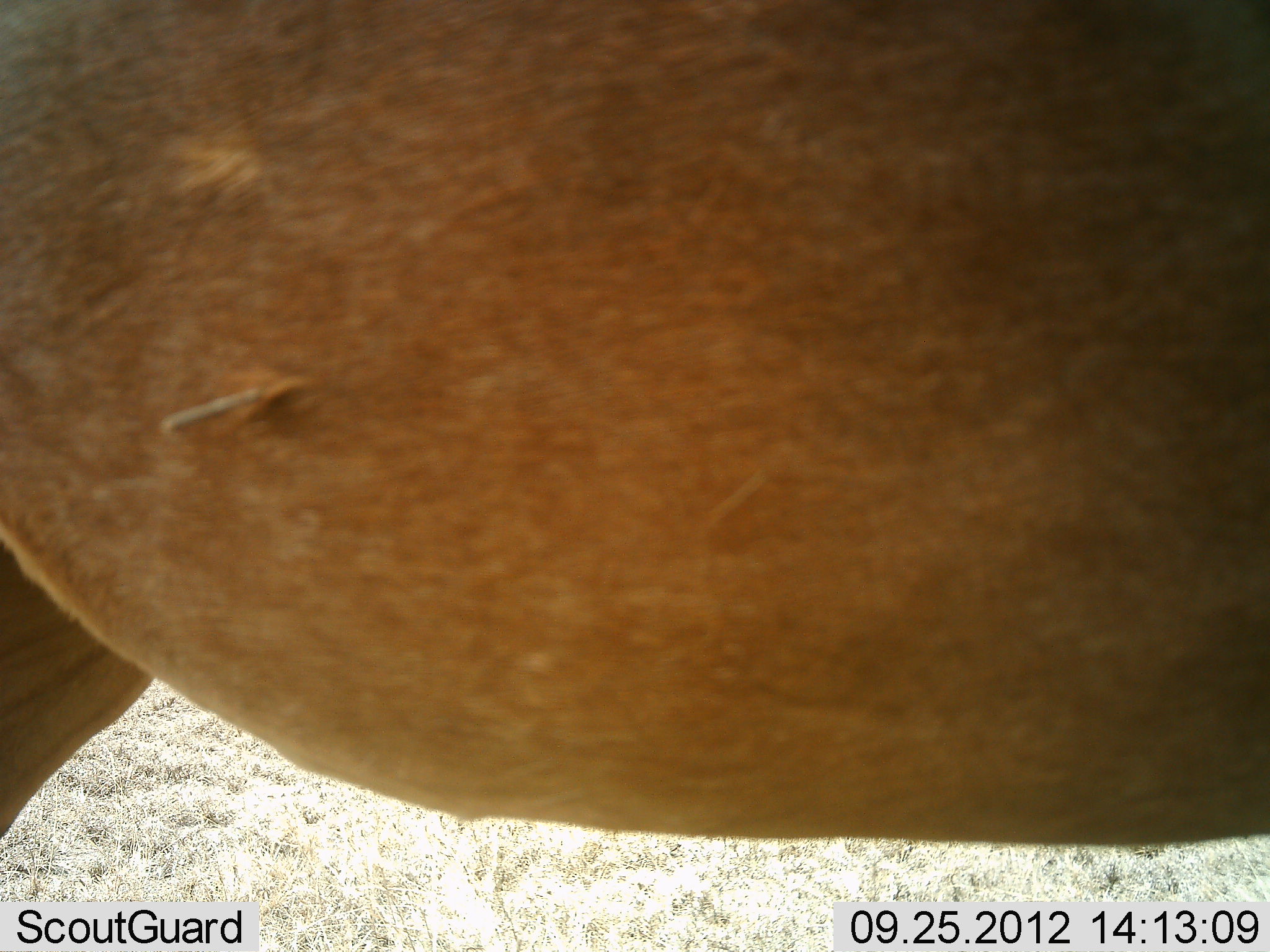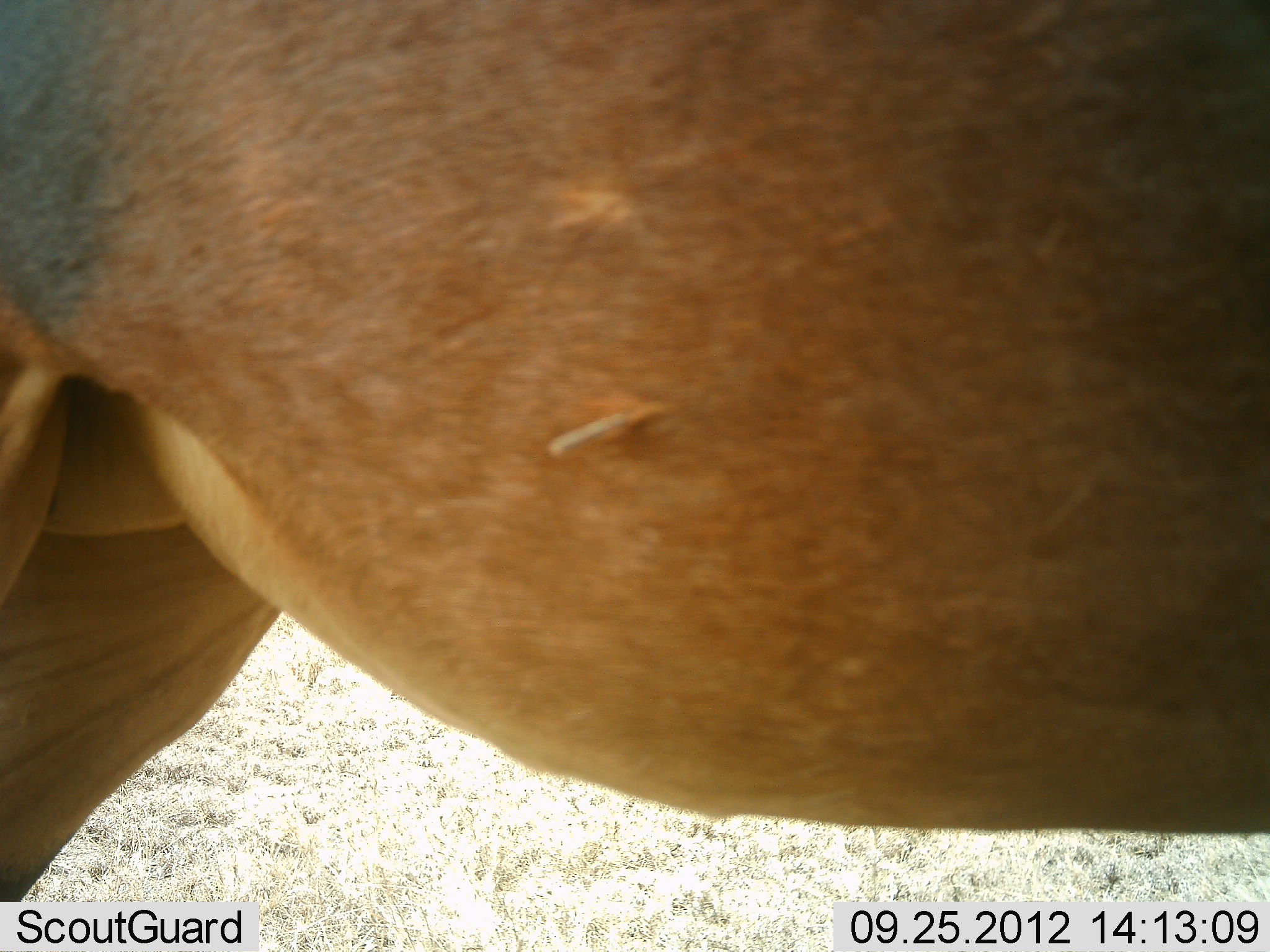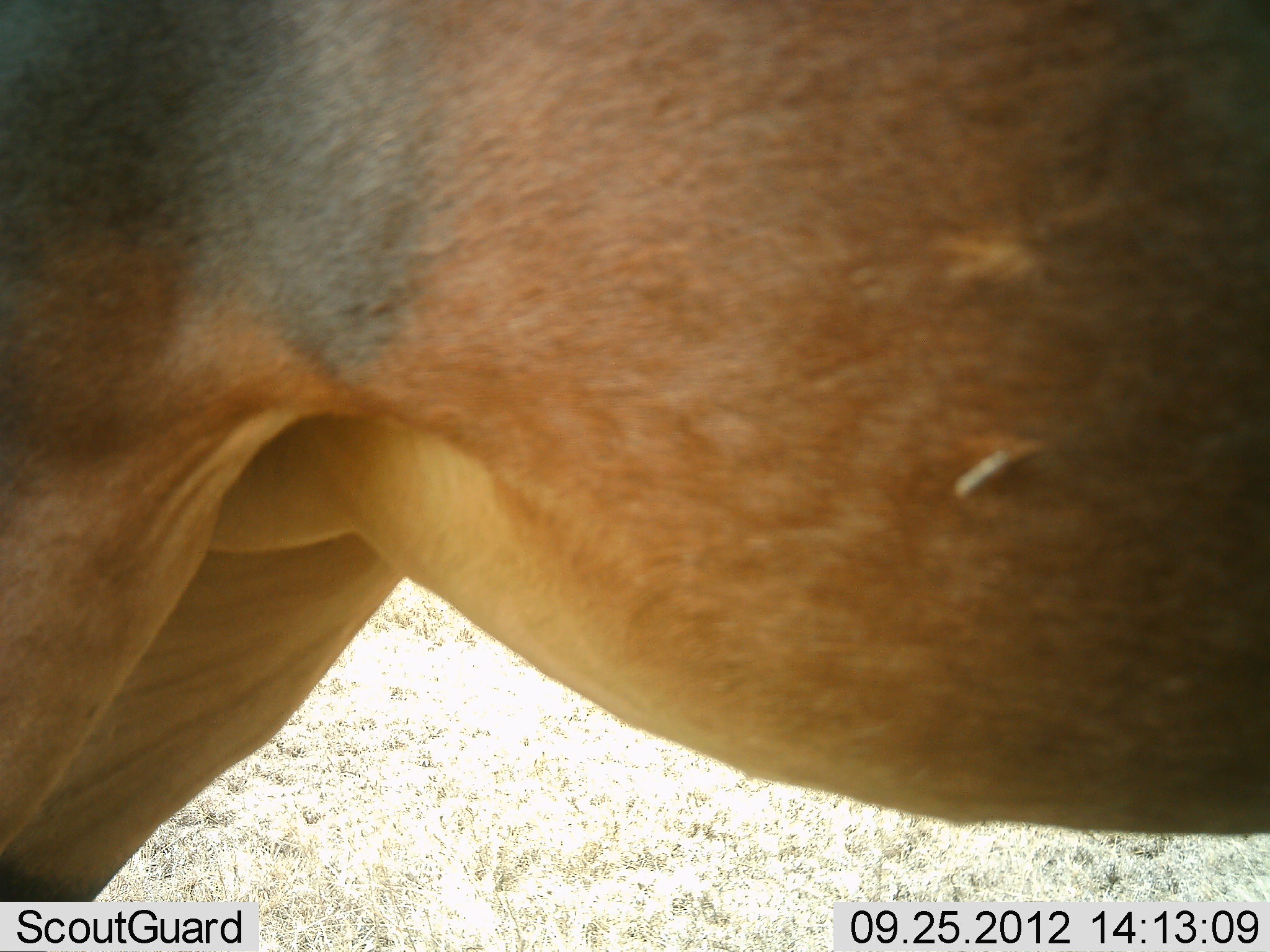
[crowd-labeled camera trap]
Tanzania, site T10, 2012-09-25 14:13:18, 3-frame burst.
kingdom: Animalia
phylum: Chordata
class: Mammalia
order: Artiodactyla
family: Bovidae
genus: Damaliscus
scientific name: Damaliscus lunatus jimela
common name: topi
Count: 1.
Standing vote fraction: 100%.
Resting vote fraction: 0%.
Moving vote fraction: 0%.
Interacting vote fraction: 0%.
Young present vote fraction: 0%.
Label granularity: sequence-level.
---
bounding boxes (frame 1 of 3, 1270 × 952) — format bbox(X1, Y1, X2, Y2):
animal: bbox(1, 1, 1268, 952)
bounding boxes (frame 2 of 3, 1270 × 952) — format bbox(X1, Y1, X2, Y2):
animal: bbox(2, 1, 1269, 952)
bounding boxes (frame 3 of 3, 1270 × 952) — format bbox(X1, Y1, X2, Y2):
animal: bbox(2, 1, 1269, 952)